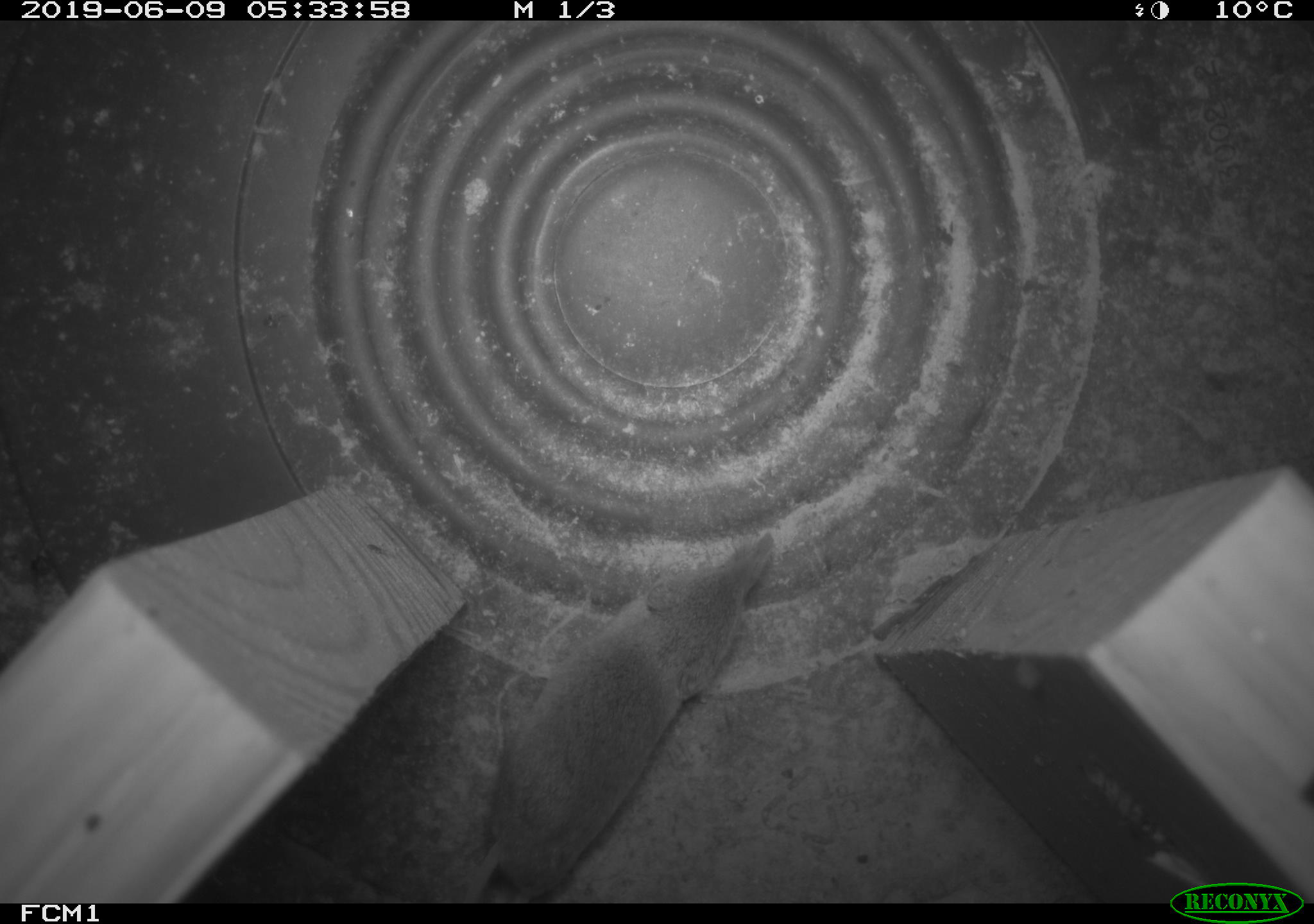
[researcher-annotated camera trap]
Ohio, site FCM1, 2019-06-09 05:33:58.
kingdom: Animalia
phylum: Chordata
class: Mammalia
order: Eulipotyphla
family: Soricidae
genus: Sorex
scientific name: Sorex cinereus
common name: masked shrew